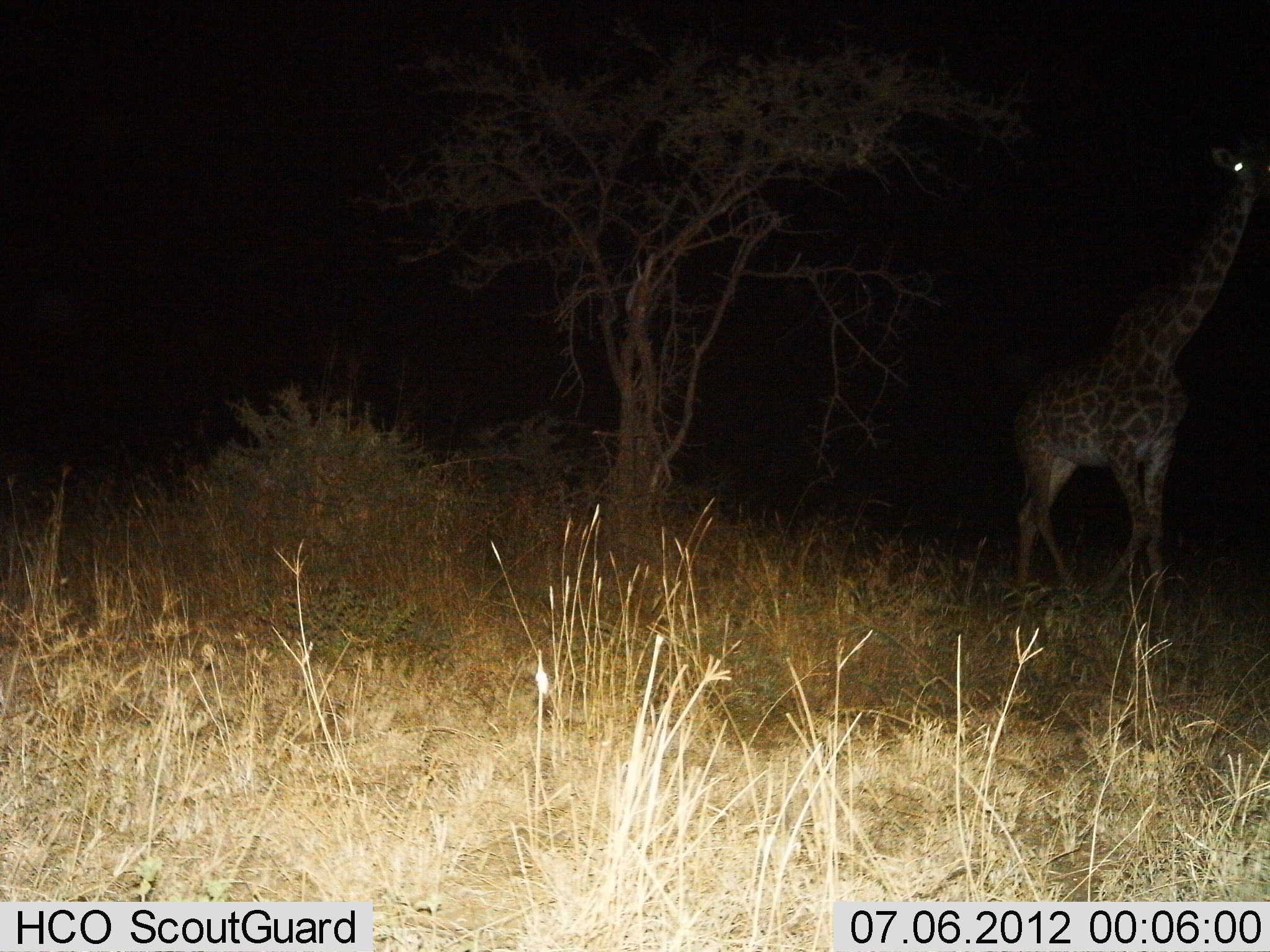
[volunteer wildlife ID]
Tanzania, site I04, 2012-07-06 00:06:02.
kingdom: Animalia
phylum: Chordata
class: Mammalia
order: Artiodactyla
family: Giraffidae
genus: Giraffa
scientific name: Giraffa camelopardalis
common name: giraffe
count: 1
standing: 36%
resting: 0%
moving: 64%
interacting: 0%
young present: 0%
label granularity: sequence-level